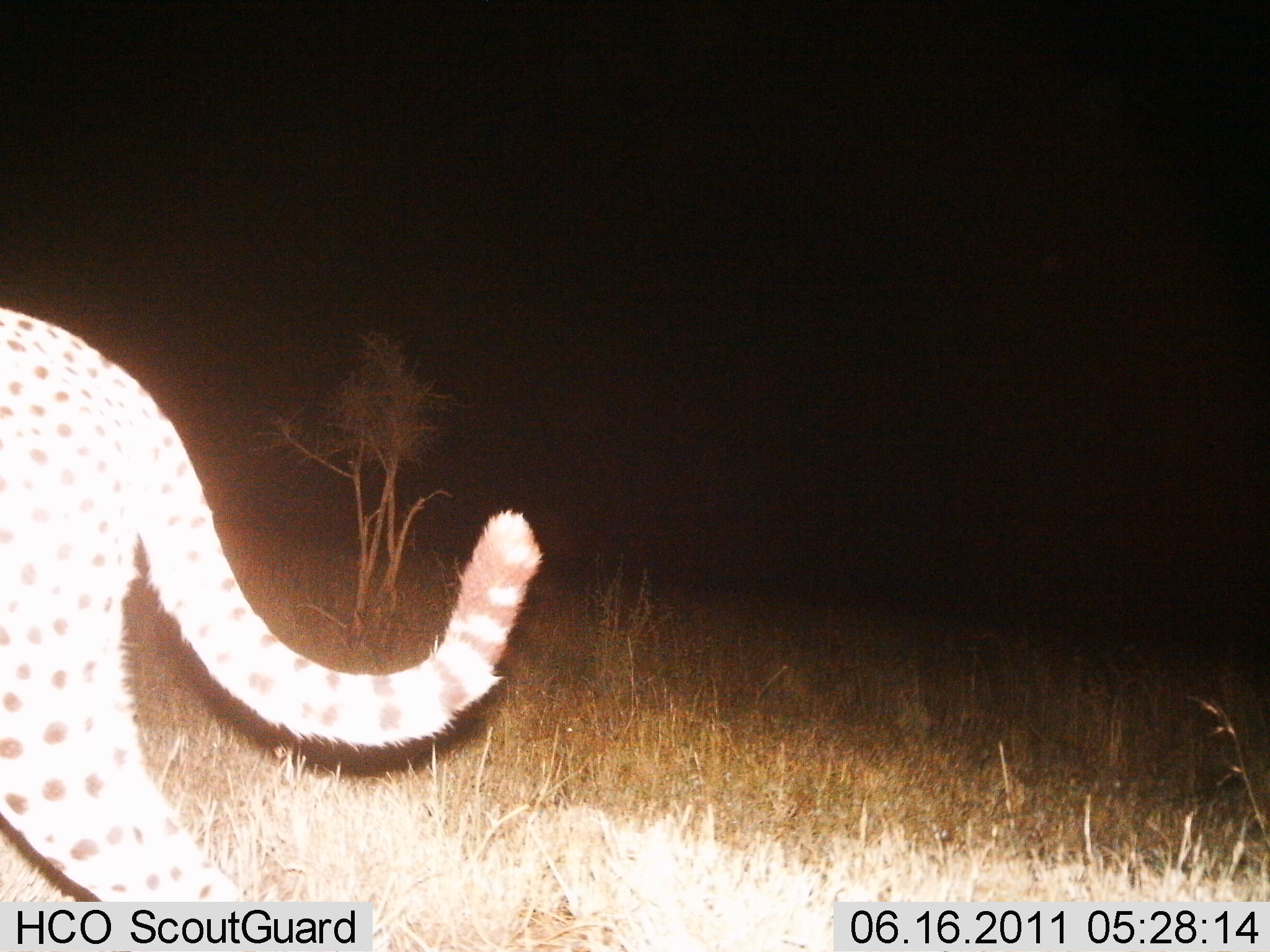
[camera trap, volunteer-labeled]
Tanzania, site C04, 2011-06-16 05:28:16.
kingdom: Animalia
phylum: Chordata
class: Mammalia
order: Carnivora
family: Felidae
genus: Acinonyx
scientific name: Acinonyx jubatus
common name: cheetah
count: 1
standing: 27%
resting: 0%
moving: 73%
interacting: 0%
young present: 0%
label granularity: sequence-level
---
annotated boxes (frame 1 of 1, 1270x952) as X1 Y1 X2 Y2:
animal: 0 305 548 903